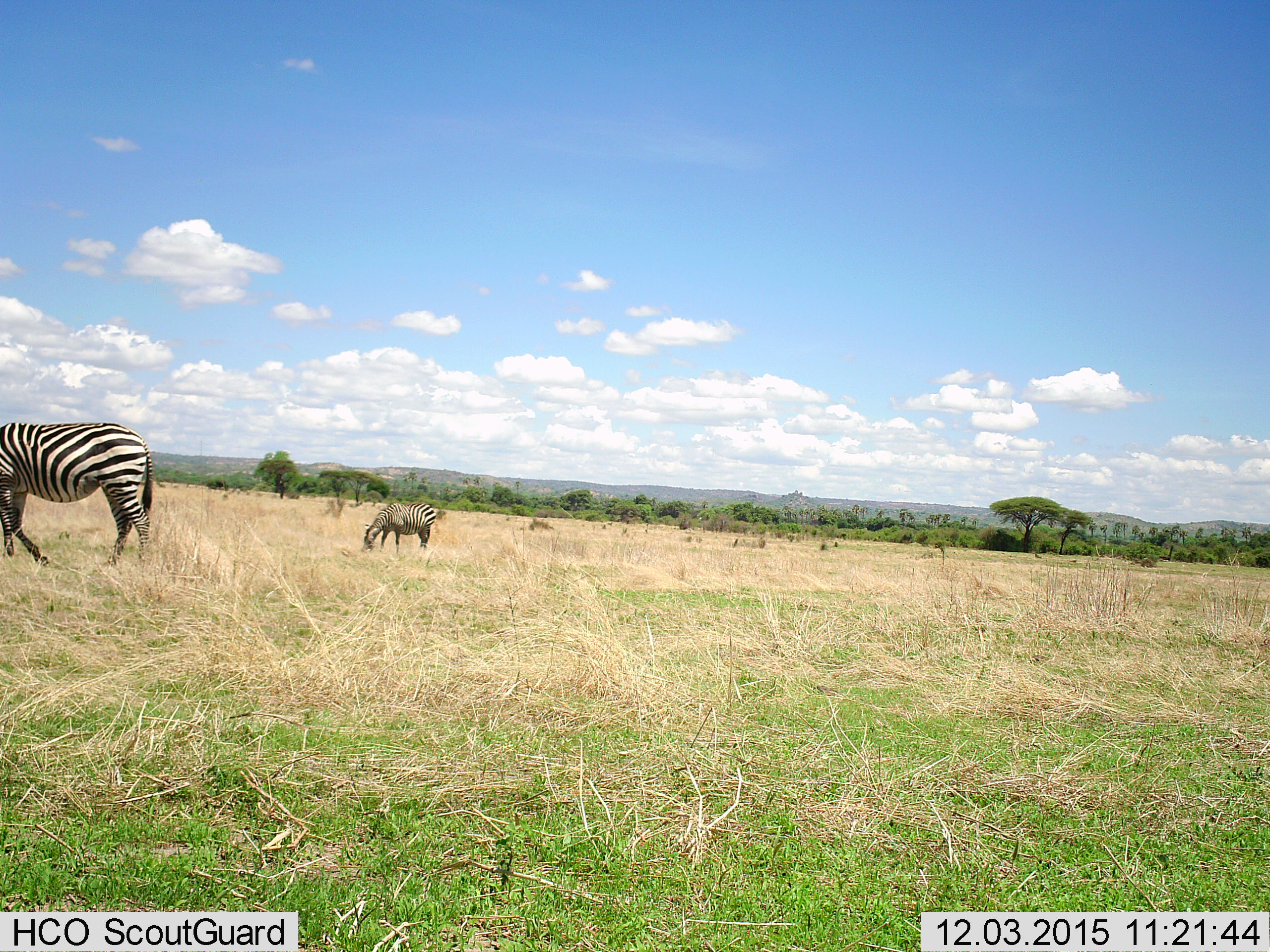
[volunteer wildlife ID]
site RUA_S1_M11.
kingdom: Animalia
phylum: Chordata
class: Mammalia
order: Perissodactyla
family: Equidae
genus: Equus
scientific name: Equus quagga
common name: plains zebra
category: zebraplains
Zebraplains (plains zebra) (Equus quagga), count 2. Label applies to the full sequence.